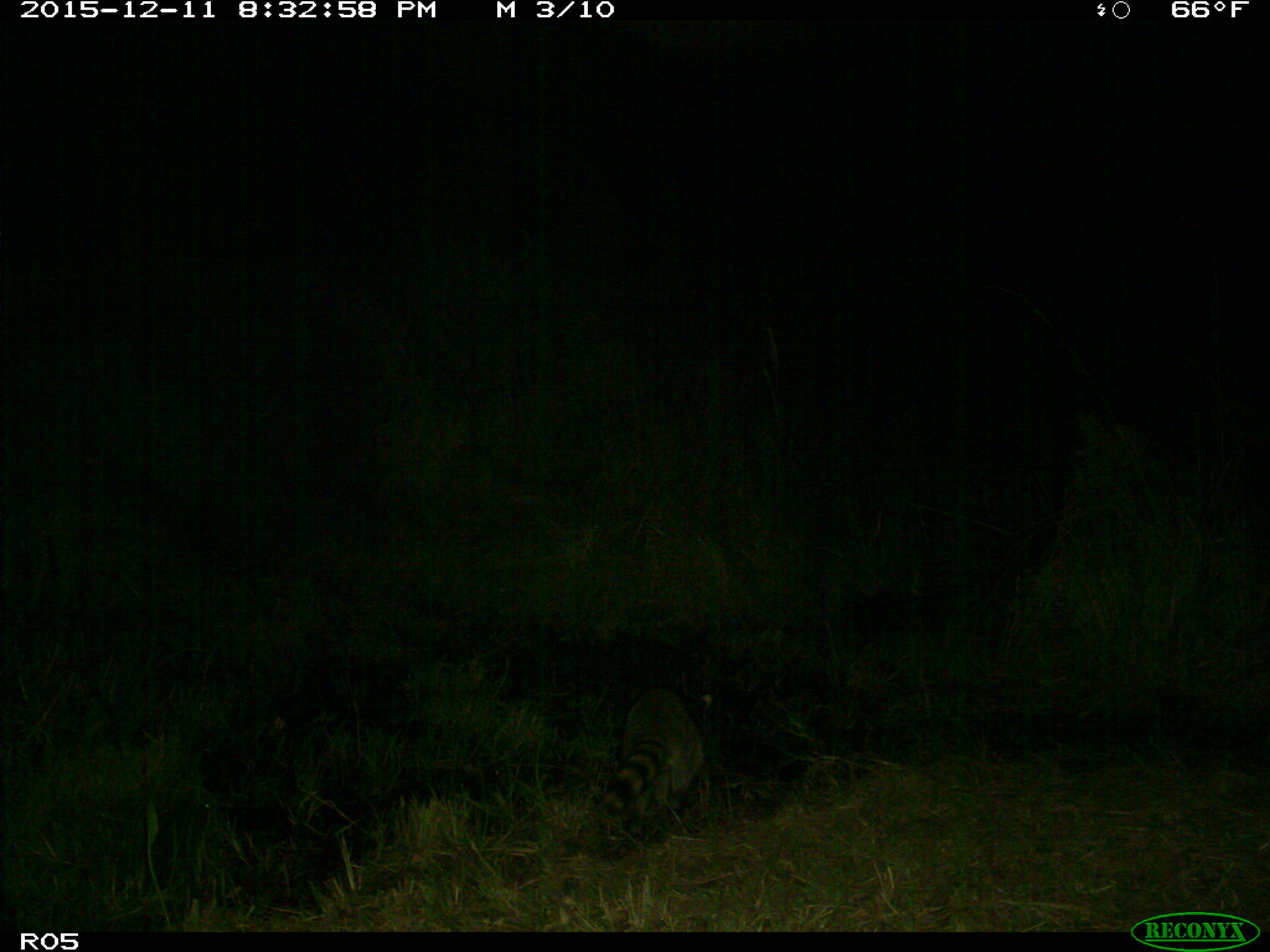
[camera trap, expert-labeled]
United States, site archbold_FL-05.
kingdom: Animalia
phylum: Chordata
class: Mammalia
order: Carnivora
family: Procyonidae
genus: Procyon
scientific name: Procyon lotor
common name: common raccoon